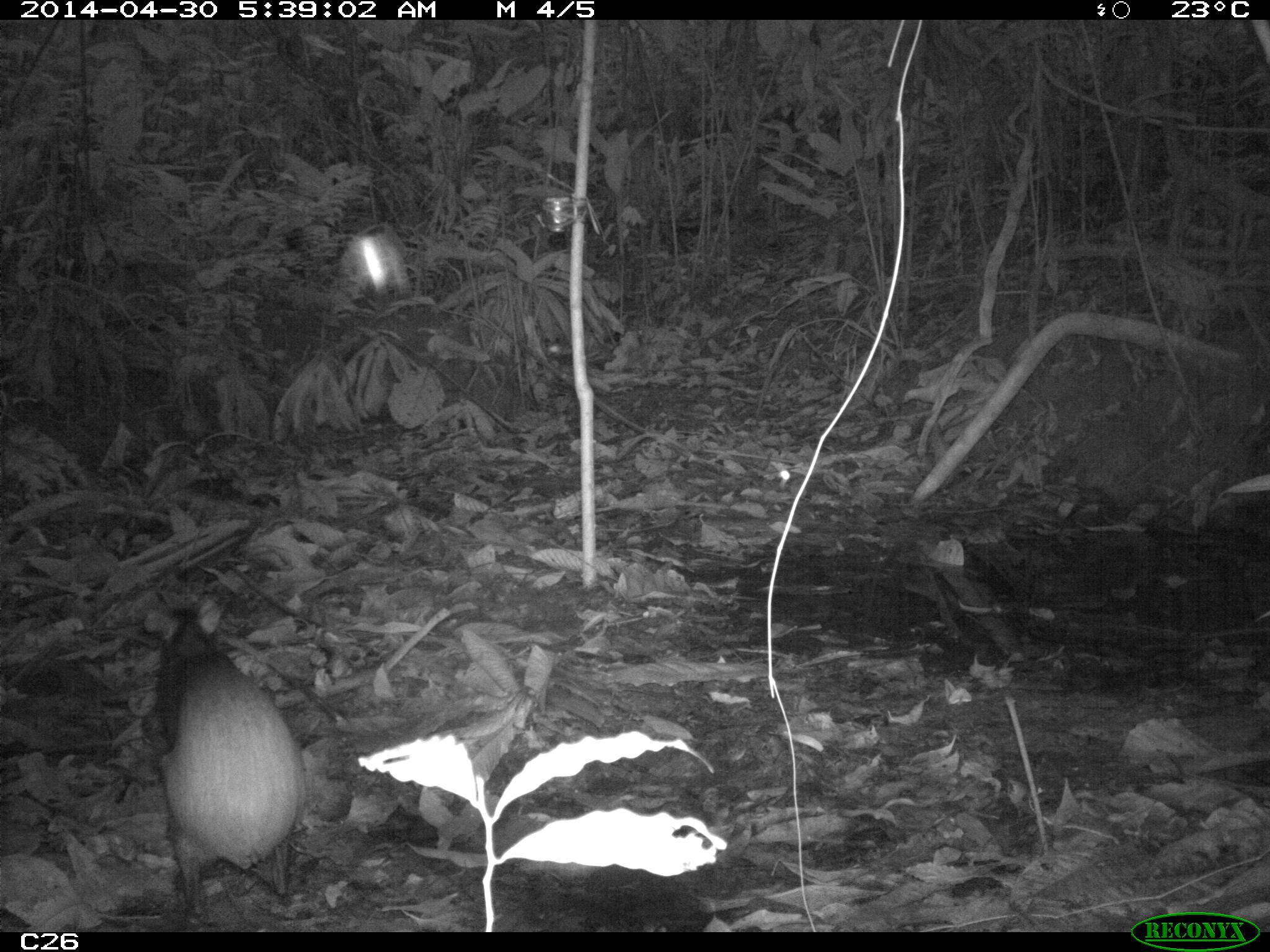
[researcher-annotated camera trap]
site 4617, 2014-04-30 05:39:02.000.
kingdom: Animalia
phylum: Chordata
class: Mammalia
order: Rodentia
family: Dasyproctidae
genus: Dasyprocta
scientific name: Dasyprocta leporina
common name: red-rumped agouti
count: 1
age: adult